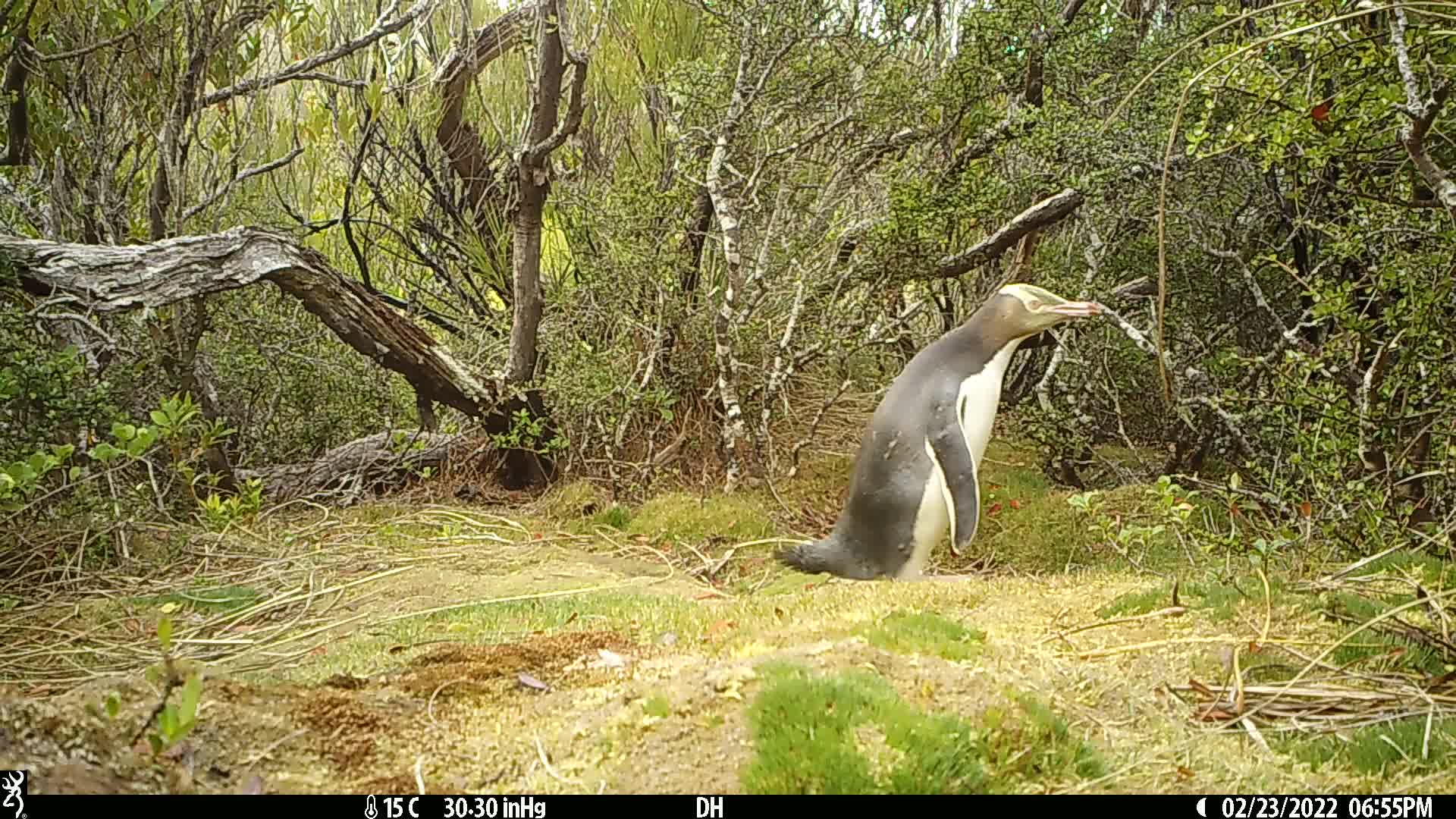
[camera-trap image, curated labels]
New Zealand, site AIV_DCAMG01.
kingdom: Animalia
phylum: Chordata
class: Aves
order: Sphenisciformes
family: Spheniscidae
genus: Megadyptes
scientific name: Megadyptes antipodes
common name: yellow-eyed penguin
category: yellow eyed penguin